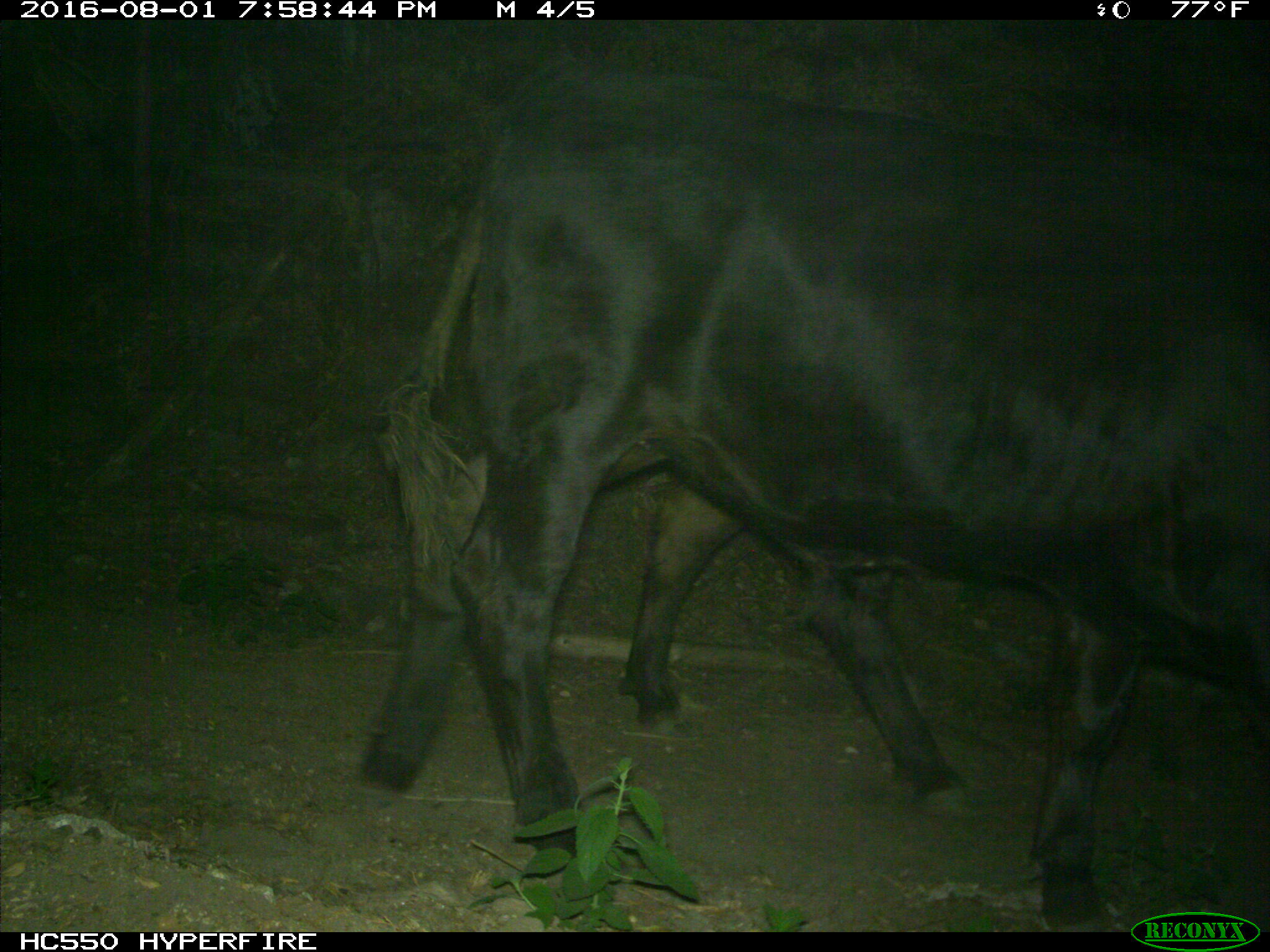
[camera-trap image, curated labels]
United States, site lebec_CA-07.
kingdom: Animalia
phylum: Chordata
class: Mammalia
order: Artiodactyla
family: Bovidae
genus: Bos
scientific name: Bos taurus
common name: domestic cow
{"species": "Bos taurus (domestic cow)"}